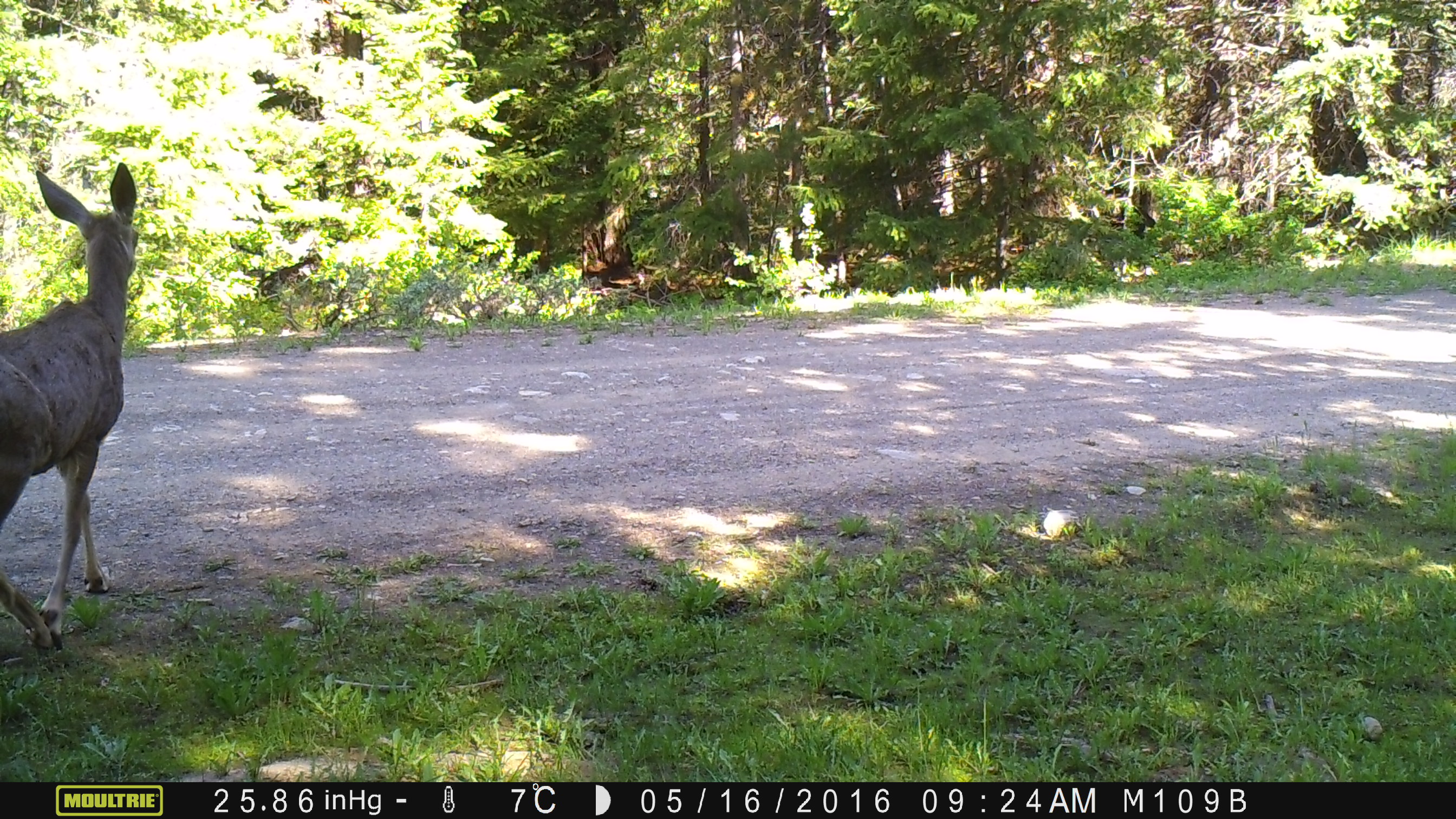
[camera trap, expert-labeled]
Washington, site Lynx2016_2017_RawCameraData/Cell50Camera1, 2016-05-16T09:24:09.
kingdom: Animalia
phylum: Chordata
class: Mammalia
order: Artiodactyla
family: Cervidae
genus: Odocoileus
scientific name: Odocoileus hemionus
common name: mule deer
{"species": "Odocoileus hemionus (mule deer)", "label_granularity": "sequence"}